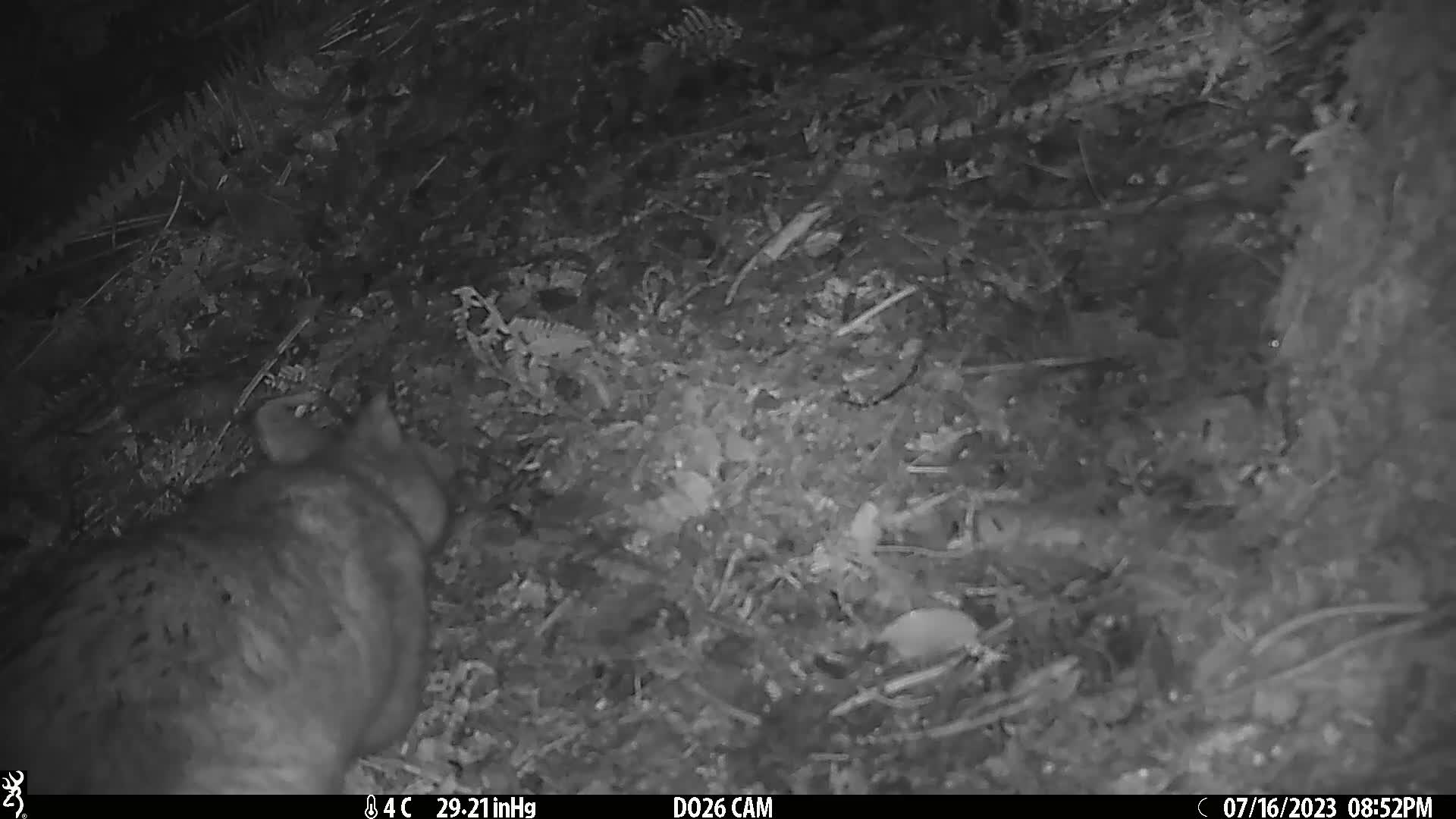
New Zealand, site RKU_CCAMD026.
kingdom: Animalia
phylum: Chordata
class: Mammalia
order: Diprotodontia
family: Phalangeridae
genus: Trichosurus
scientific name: Trichosurus vulpecula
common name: common brushtail possum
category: possum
Possum (common brushtail possum) (Trichosurus vulpecula).